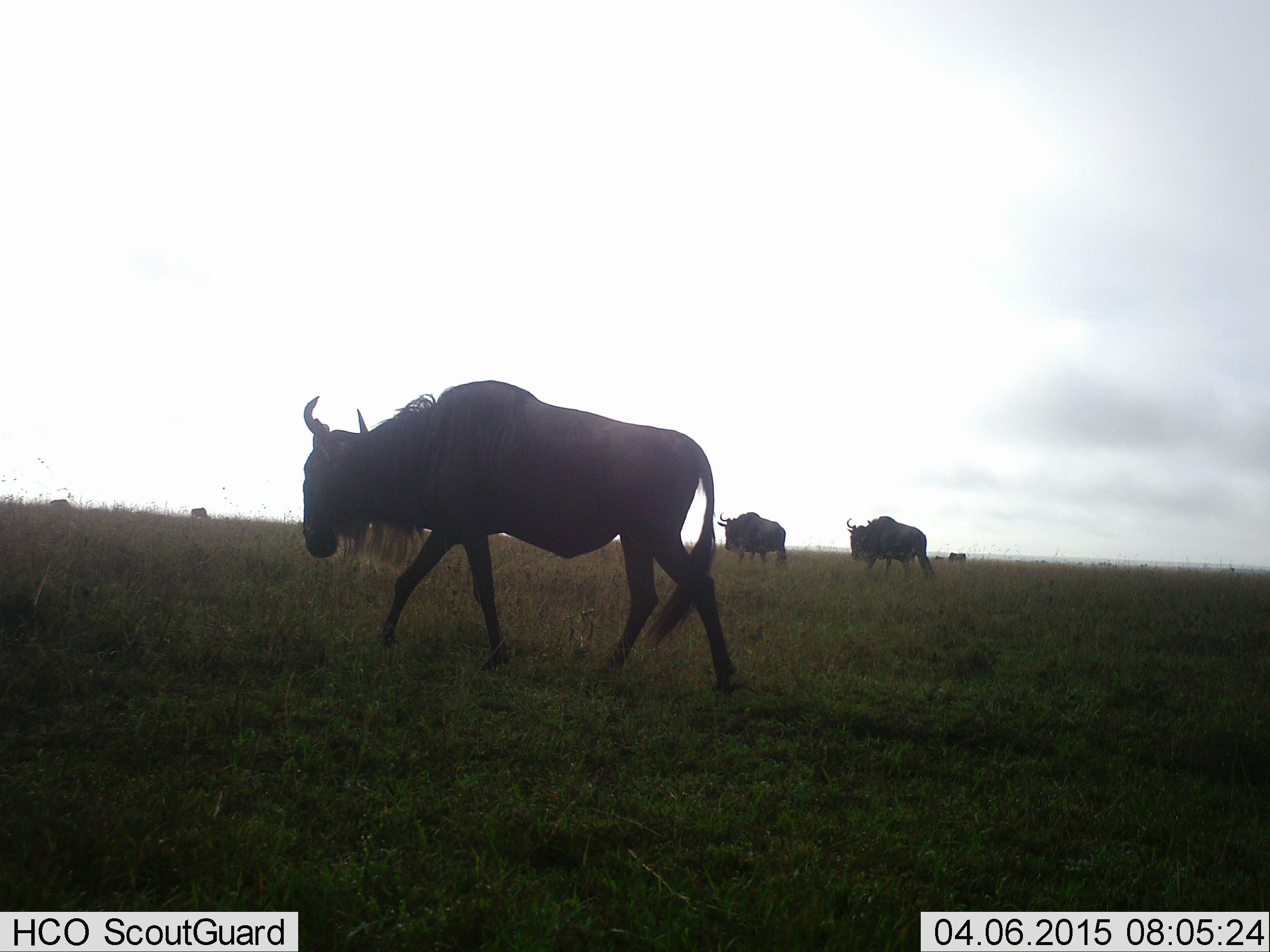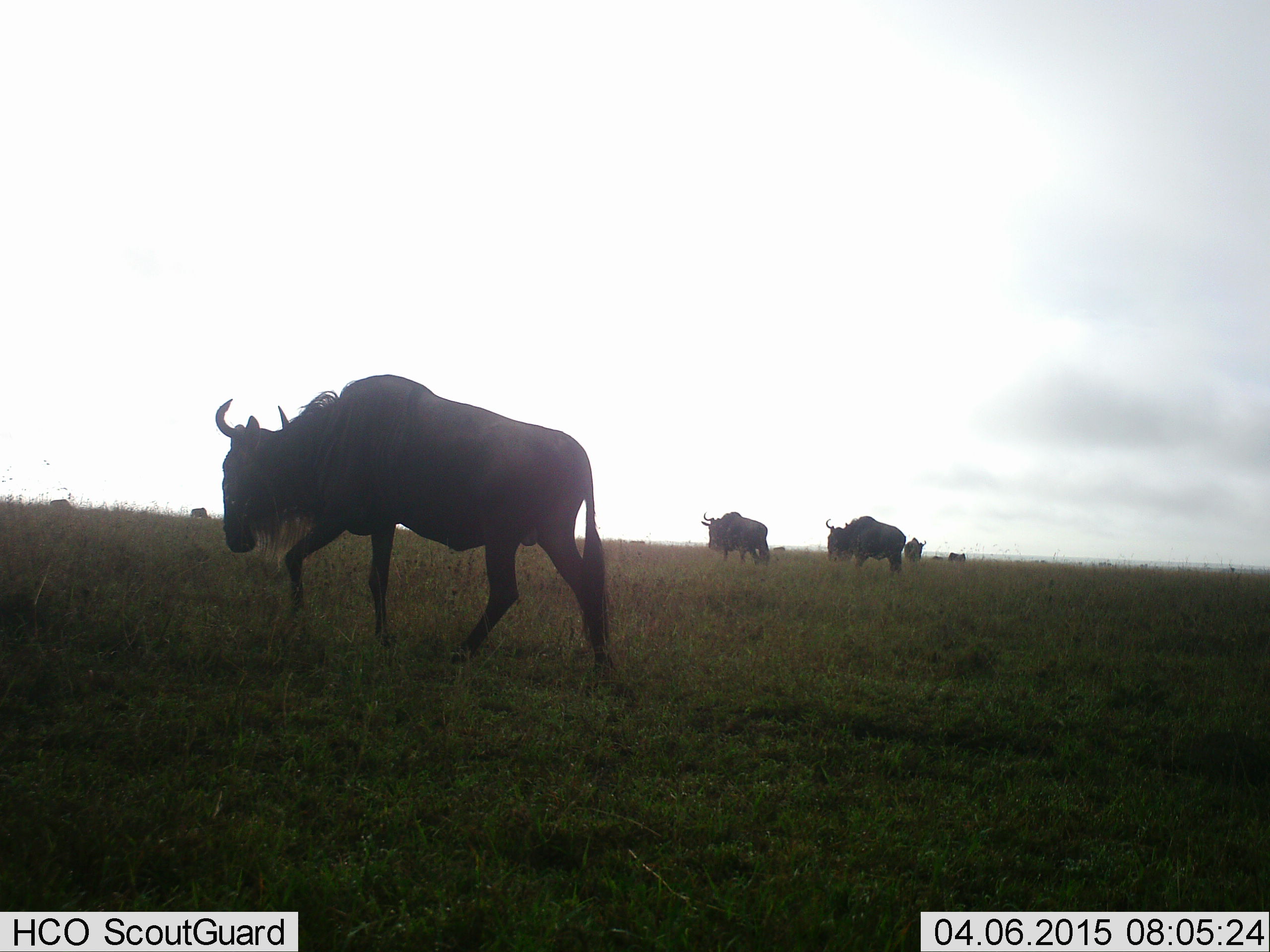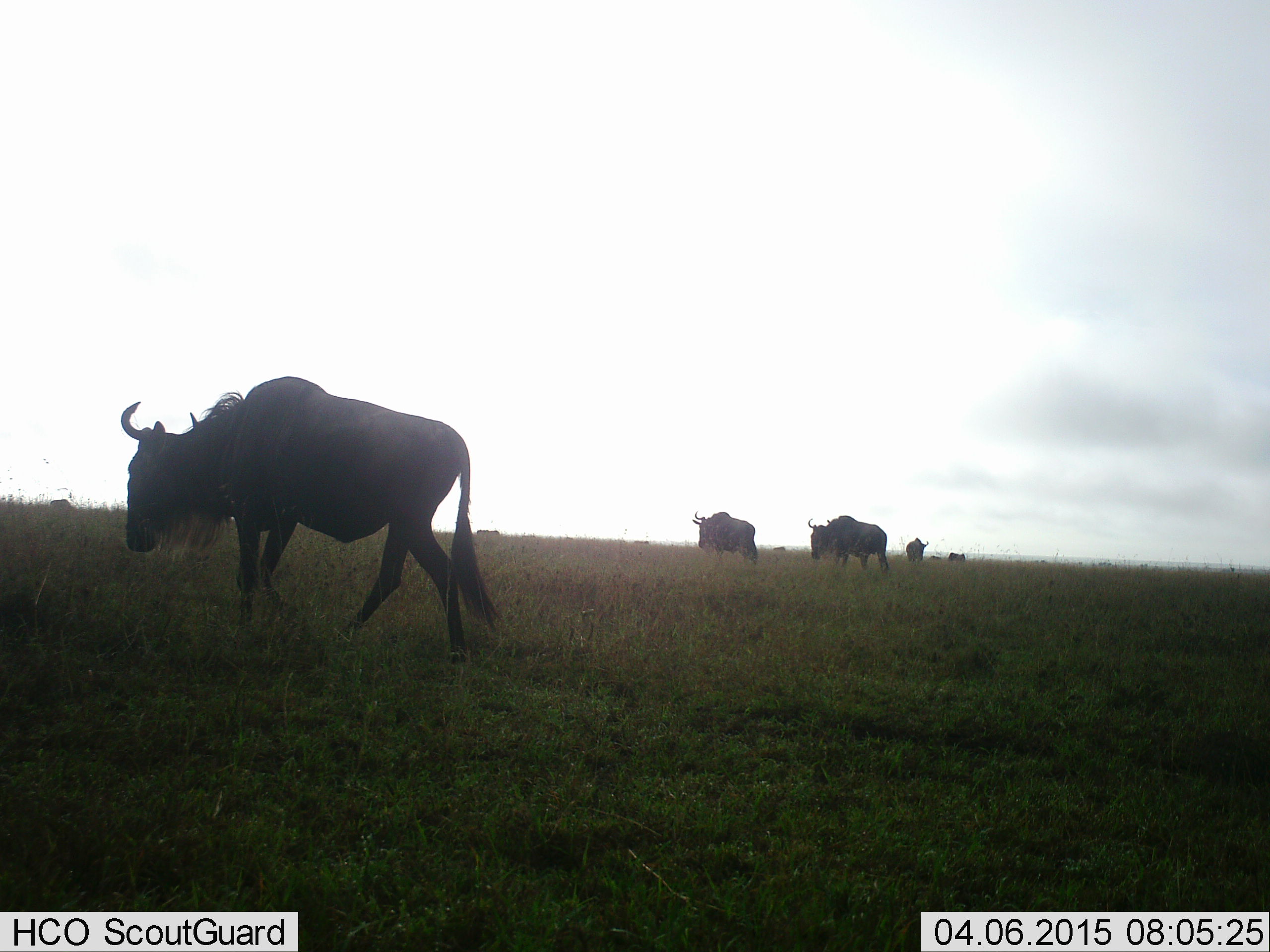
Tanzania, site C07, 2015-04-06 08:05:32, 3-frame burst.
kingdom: Animalia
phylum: Chordata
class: Mammalia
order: Artiodactyla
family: Bovidae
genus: Connochaetes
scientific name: Connochaetes taurinus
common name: blue wildebeest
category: wildebeest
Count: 7.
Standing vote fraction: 30%.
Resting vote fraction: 0%.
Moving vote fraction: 100%.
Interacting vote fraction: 0%.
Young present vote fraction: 0%.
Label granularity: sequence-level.